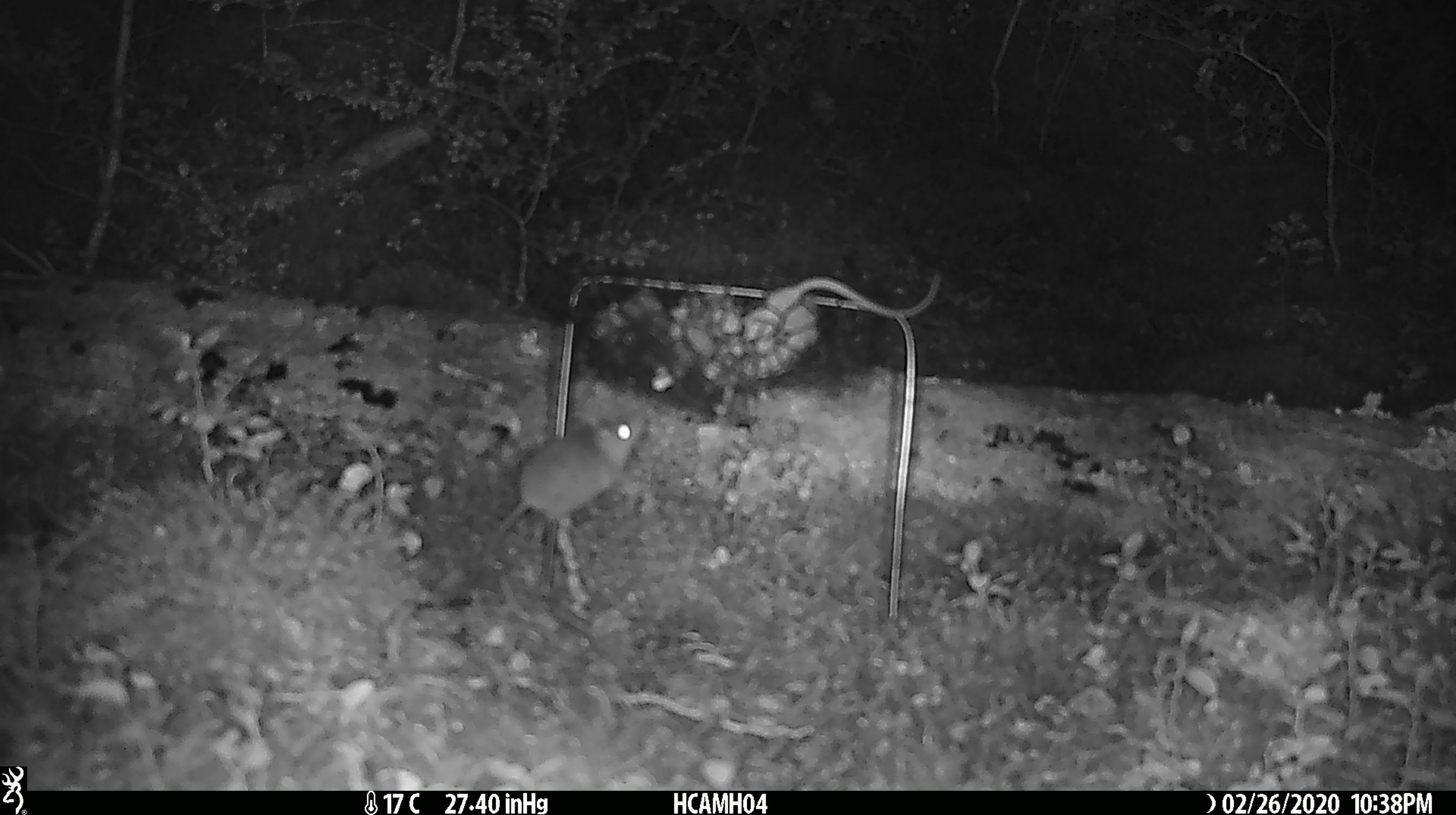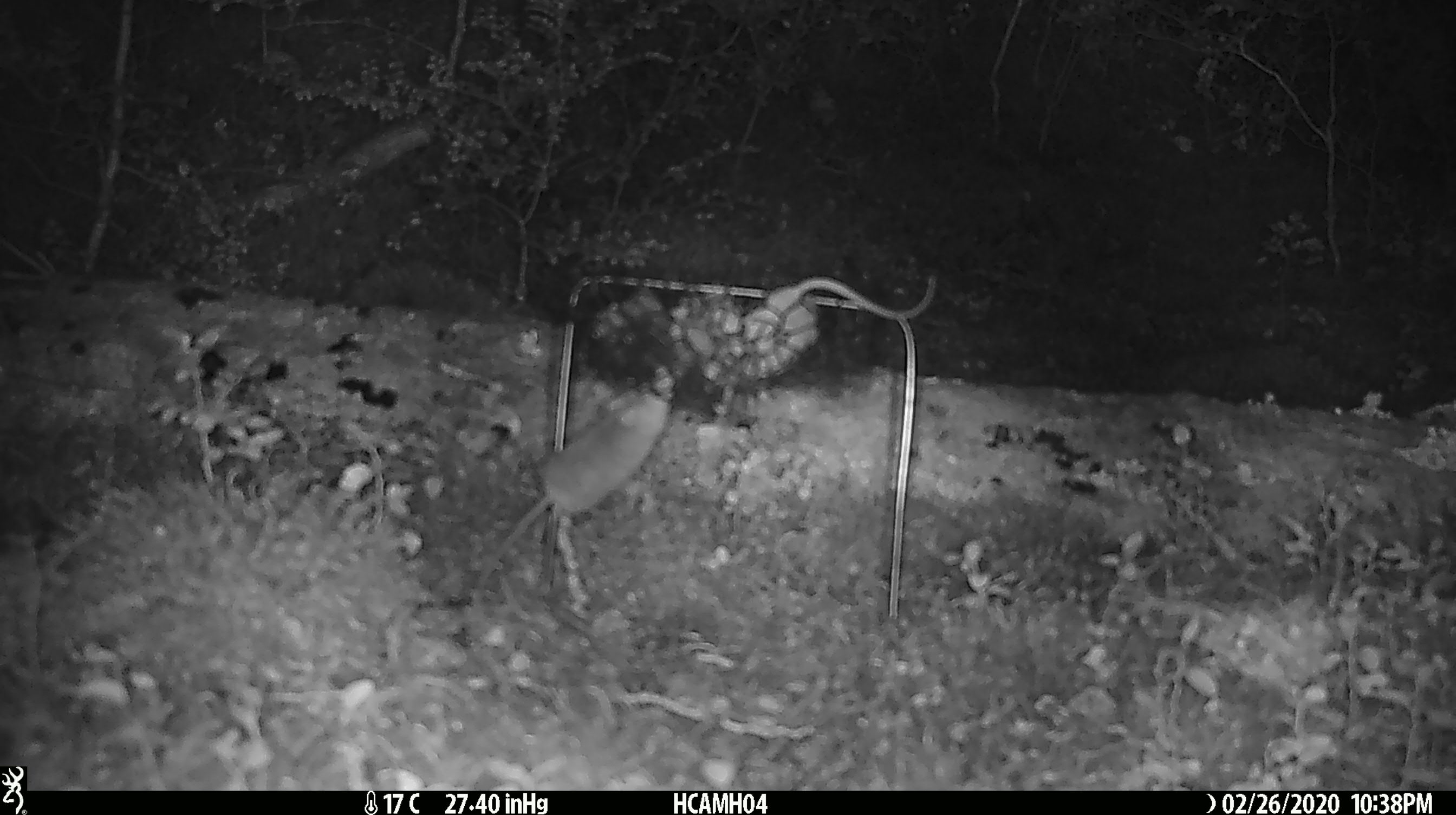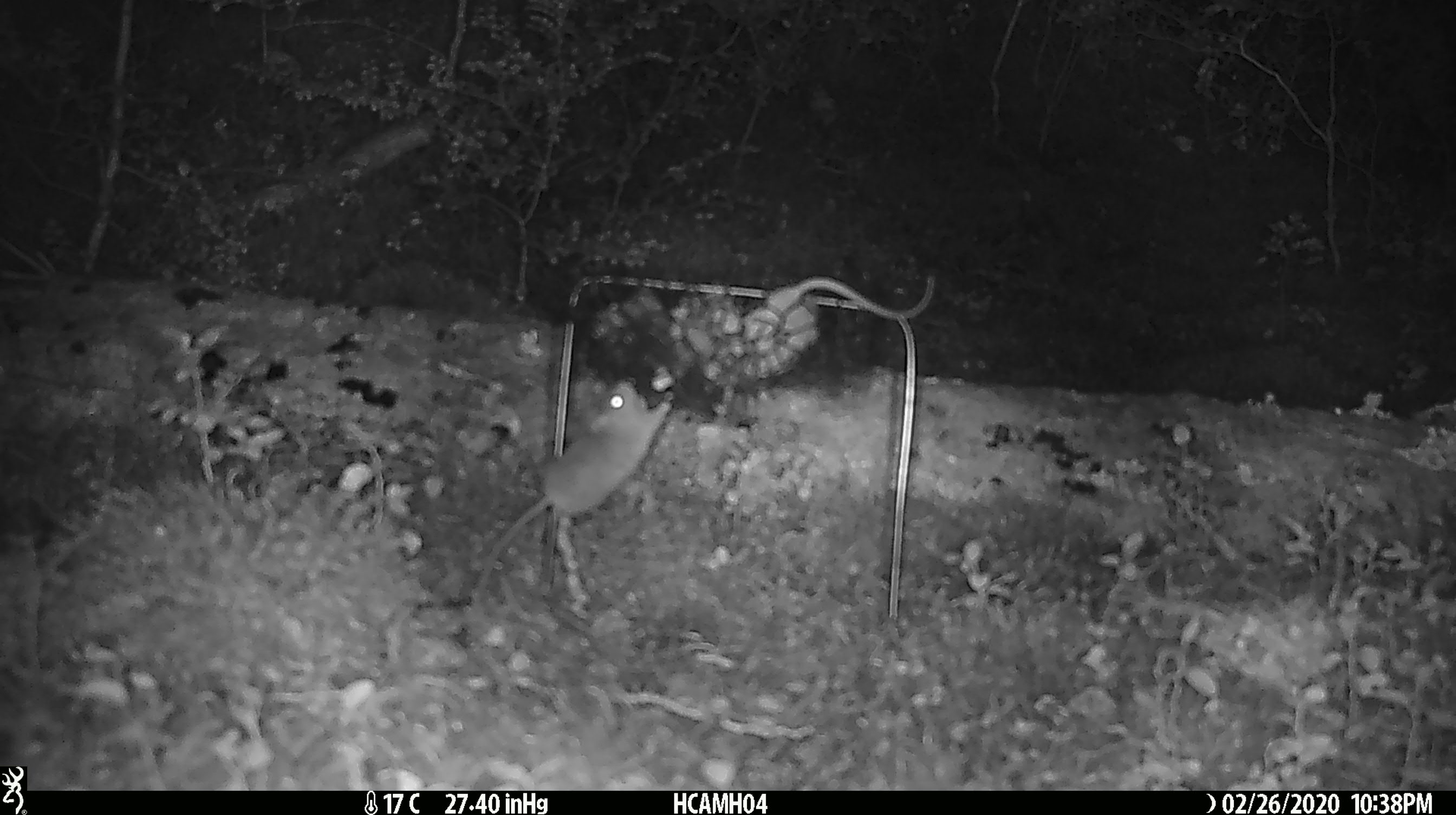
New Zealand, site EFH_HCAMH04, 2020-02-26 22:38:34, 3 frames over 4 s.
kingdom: Animalia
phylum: Chordata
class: Mammalia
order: Rodentia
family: Muridae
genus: Mus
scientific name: Mus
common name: mouse